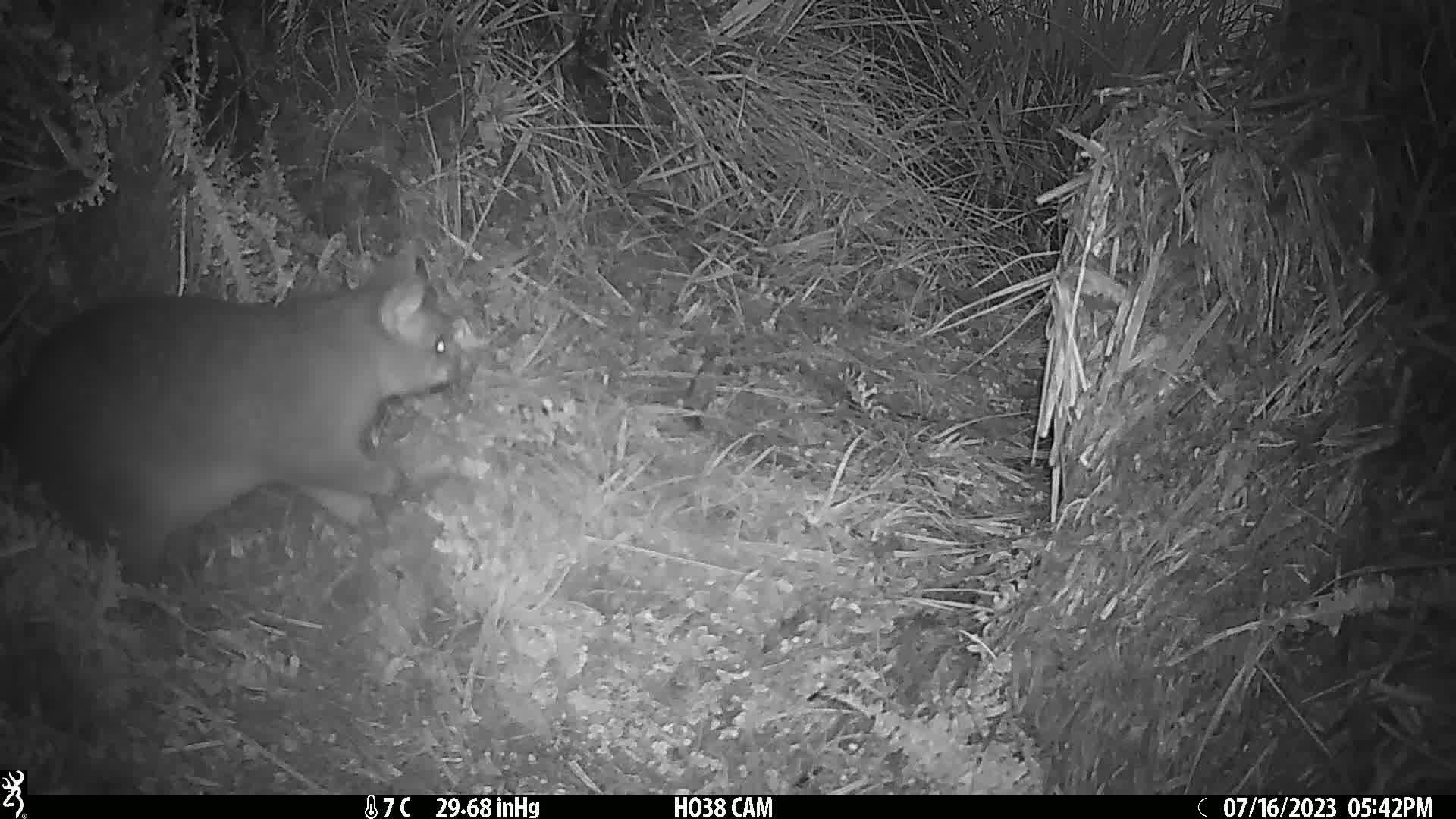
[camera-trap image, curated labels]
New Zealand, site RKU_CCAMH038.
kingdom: Animalia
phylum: Chordata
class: Mammalia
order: Diprotodontia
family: Phalangeridae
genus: Trichosurus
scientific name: Trichosurus vulpecula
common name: common brushtail possum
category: possum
Possum (common brushtail possum) (Trichosurus vulpecula).